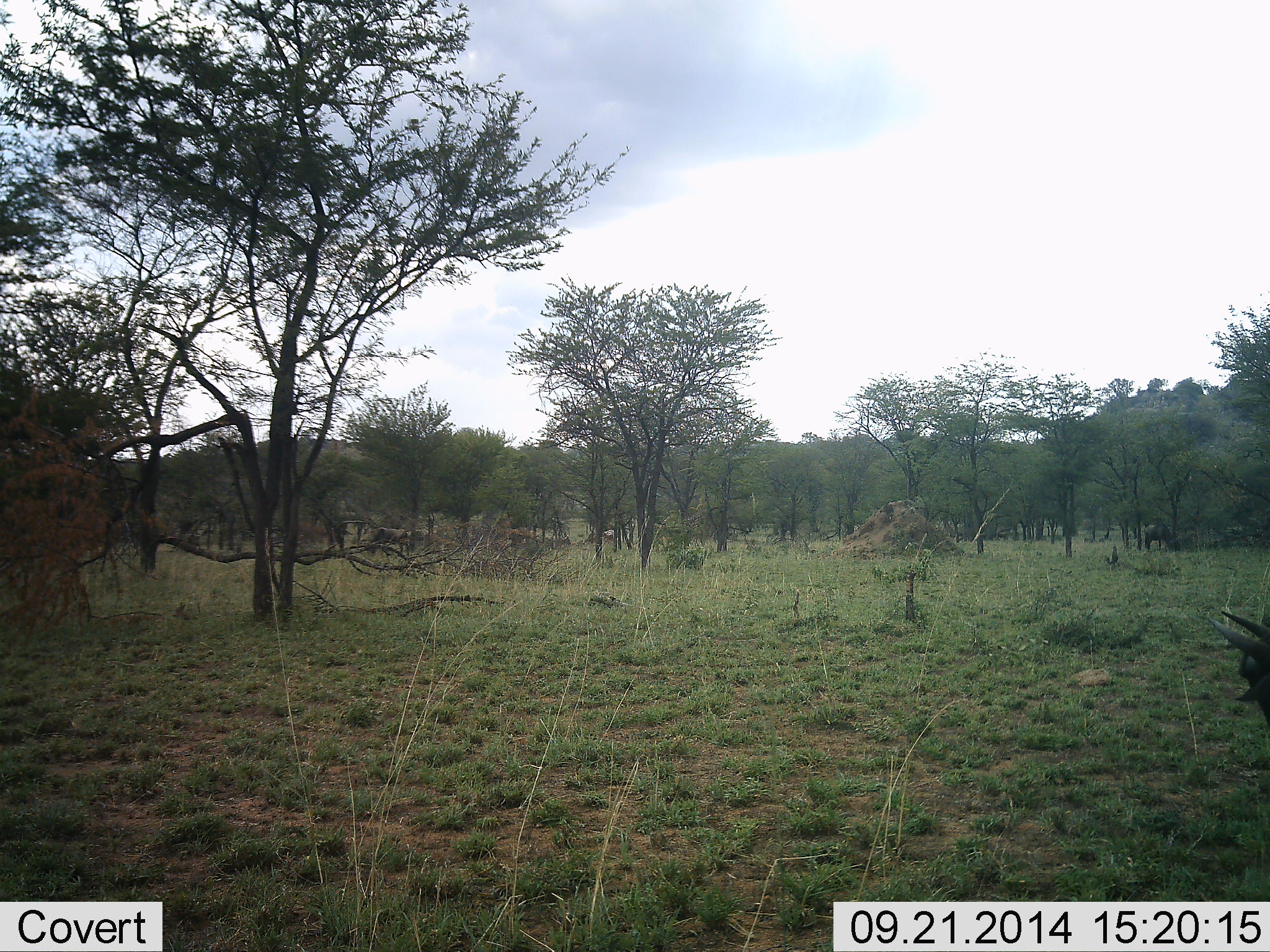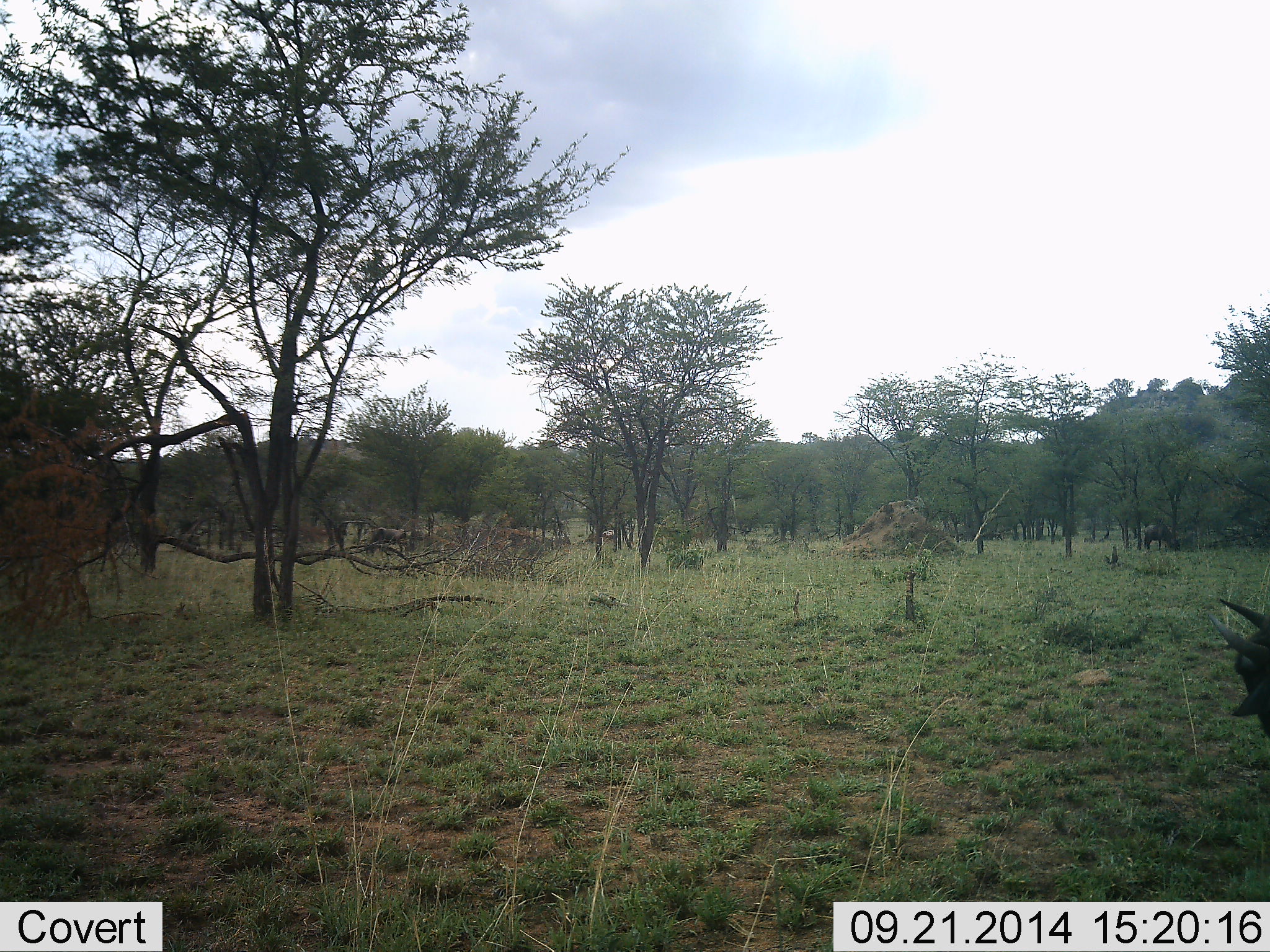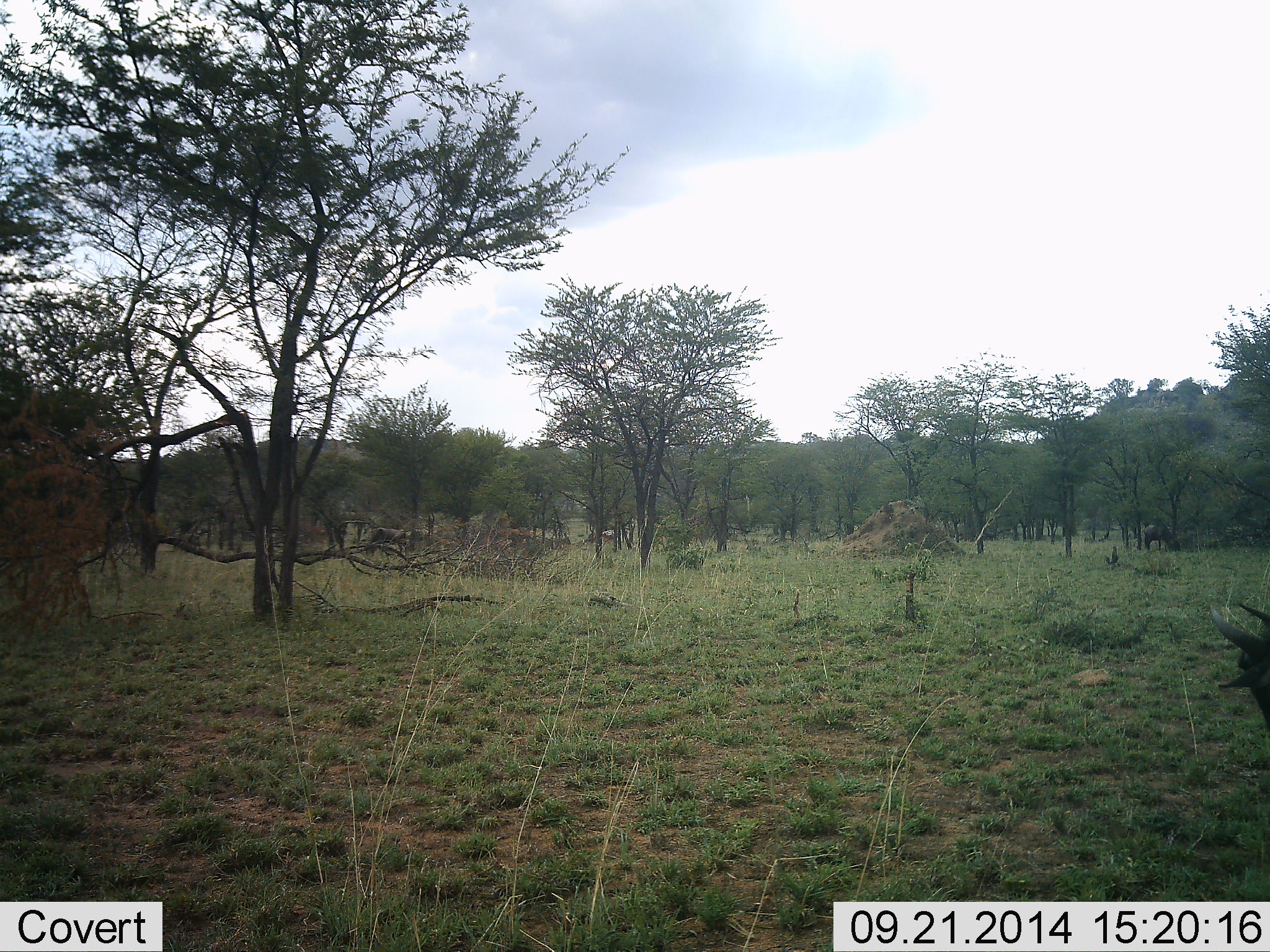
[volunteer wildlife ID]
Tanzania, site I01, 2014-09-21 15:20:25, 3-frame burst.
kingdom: Animalia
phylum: Chordata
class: Mammalia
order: Artiodactyla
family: Bovidae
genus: Connochaetes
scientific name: Connochaetes taurinus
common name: blue wildebeest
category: wildebeest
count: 2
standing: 50%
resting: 10%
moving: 0%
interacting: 0%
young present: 0%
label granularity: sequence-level